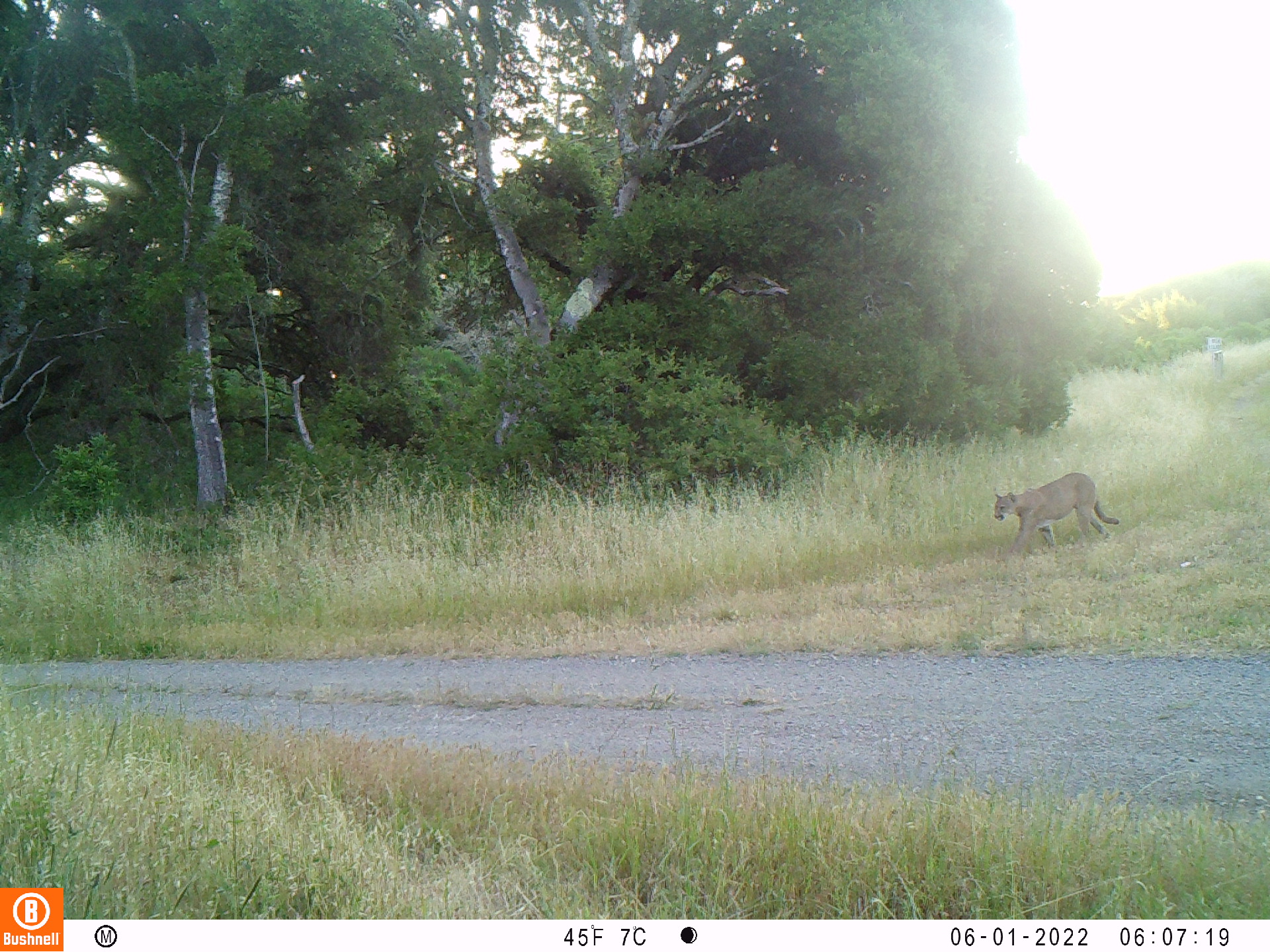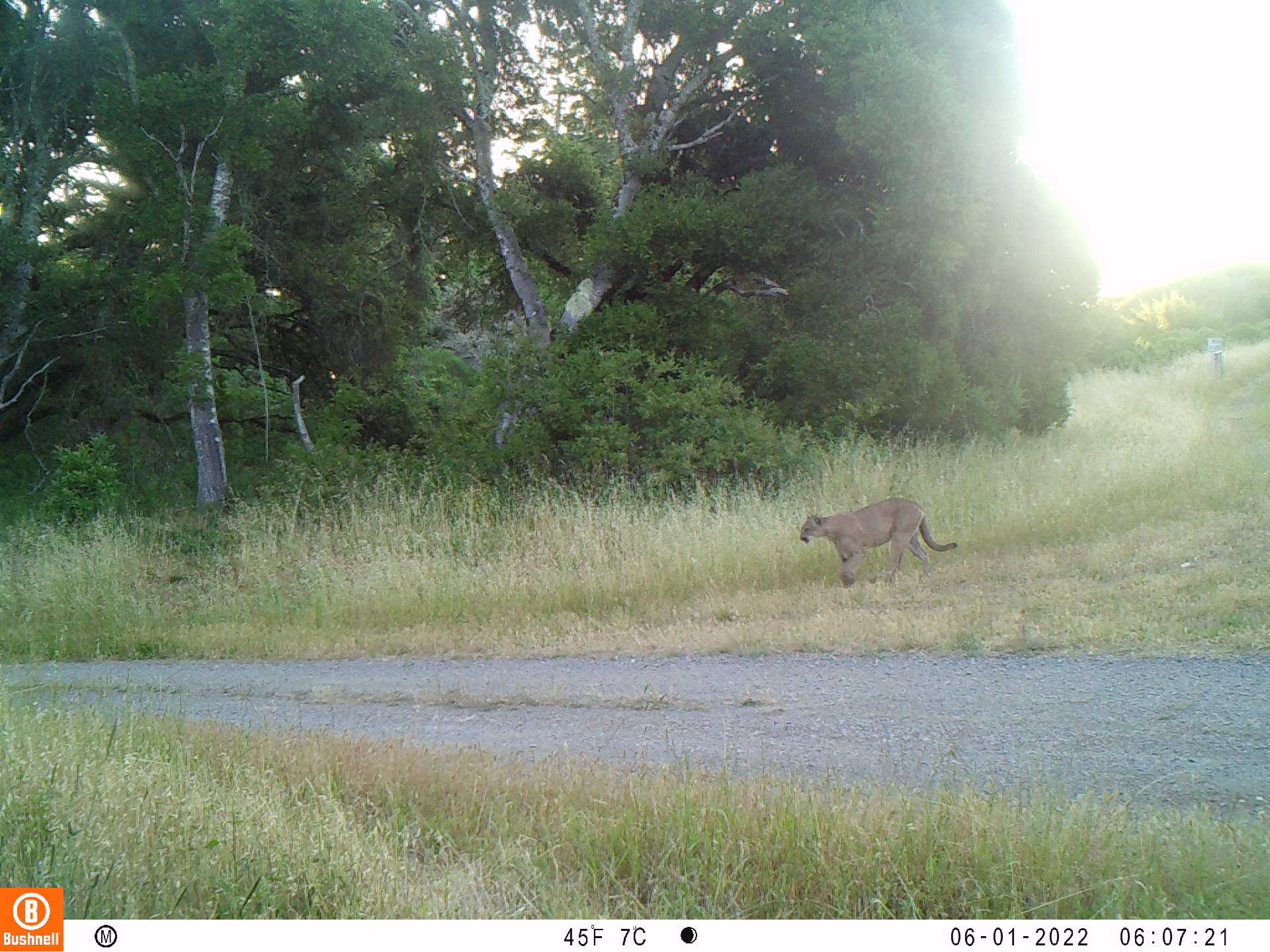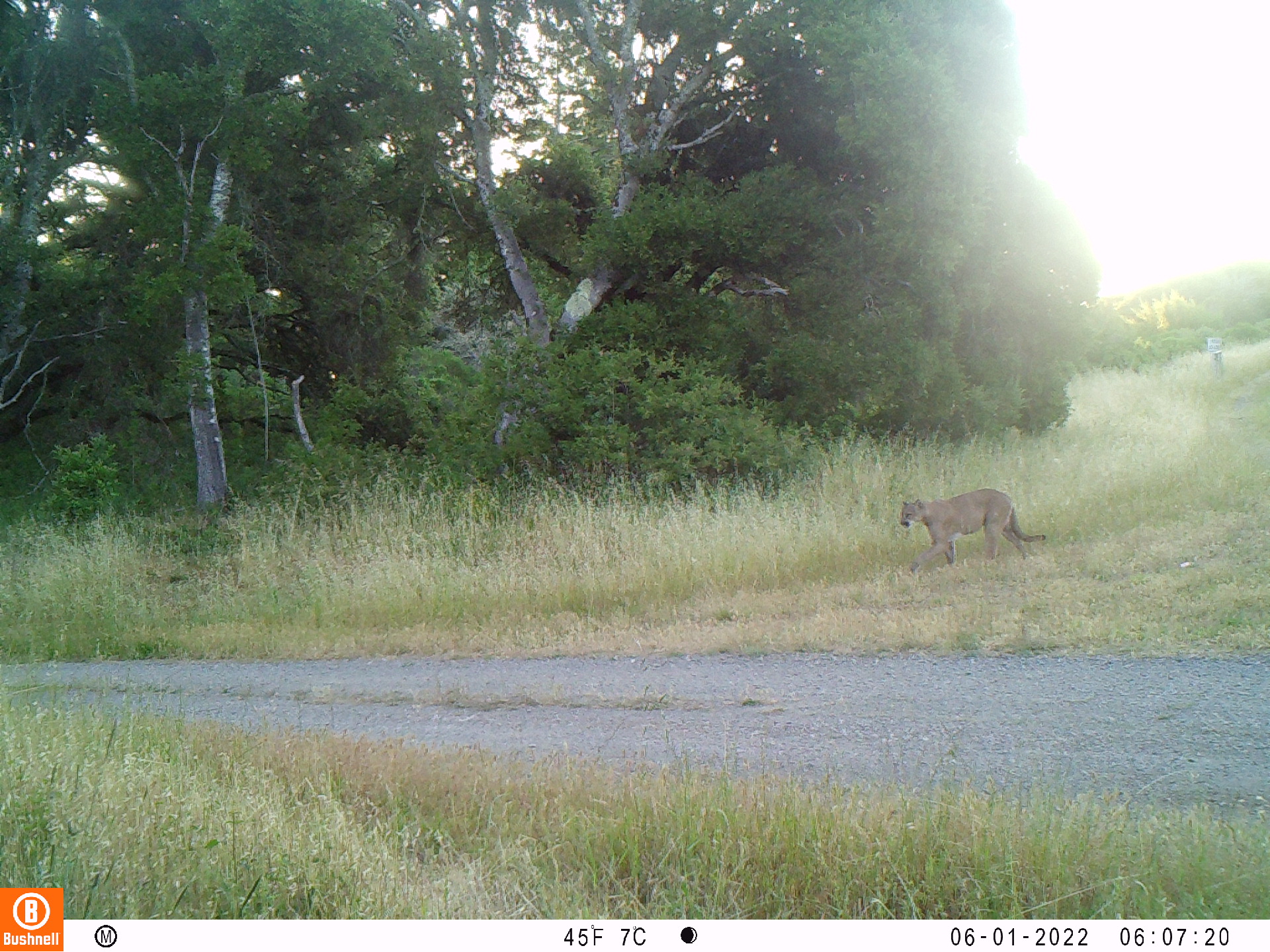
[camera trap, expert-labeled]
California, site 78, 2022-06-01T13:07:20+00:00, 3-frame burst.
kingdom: Animalia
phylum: Chordata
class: Mammalia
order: Carnivora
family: Felidae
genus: Puma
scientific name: Puma concolor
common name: puma